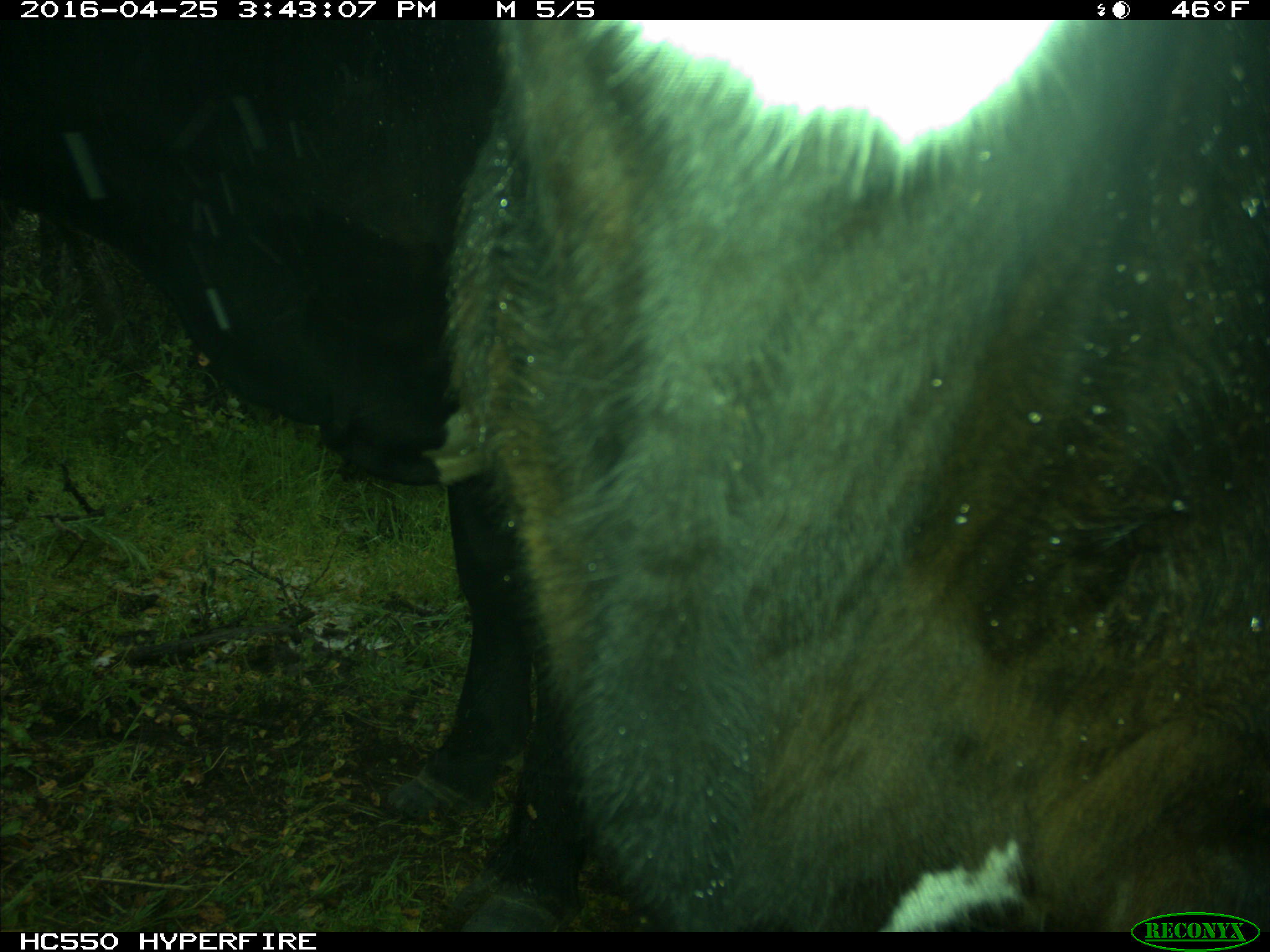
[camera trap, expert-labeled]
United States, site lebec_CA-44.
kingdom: Animalia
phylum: Chordata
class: Mammalia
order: Artiodactyla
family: Bovidae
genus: Bos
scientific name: Bos taurus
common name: domestic cow